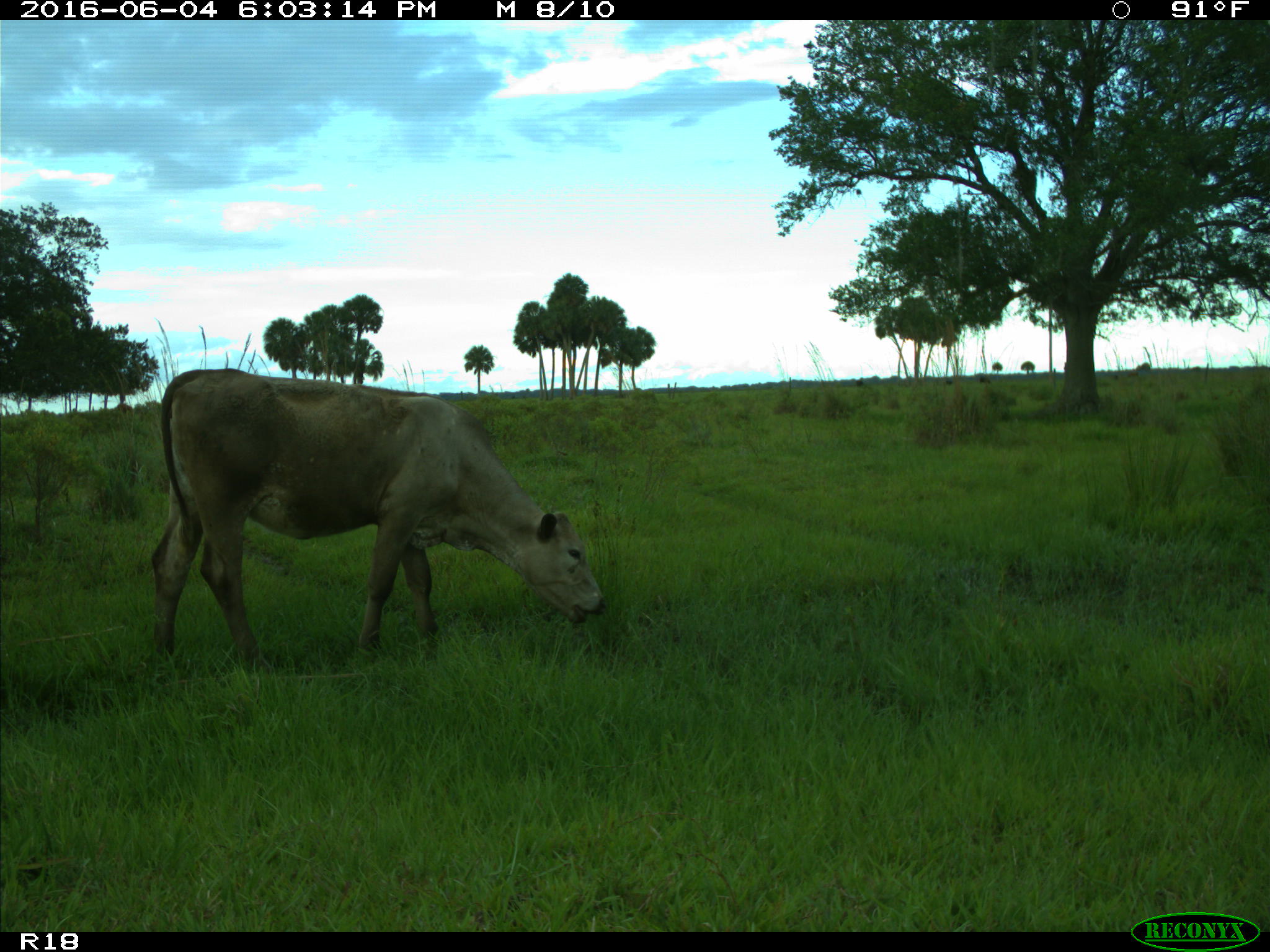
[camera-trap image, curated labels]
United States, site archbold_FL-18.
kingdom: Animalia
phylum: Chordata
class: Mammalia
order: Artiodactyla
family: Bovidae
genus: Bos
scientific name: Bos taurus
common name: domestic cow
Bos taurus (domestic cow).